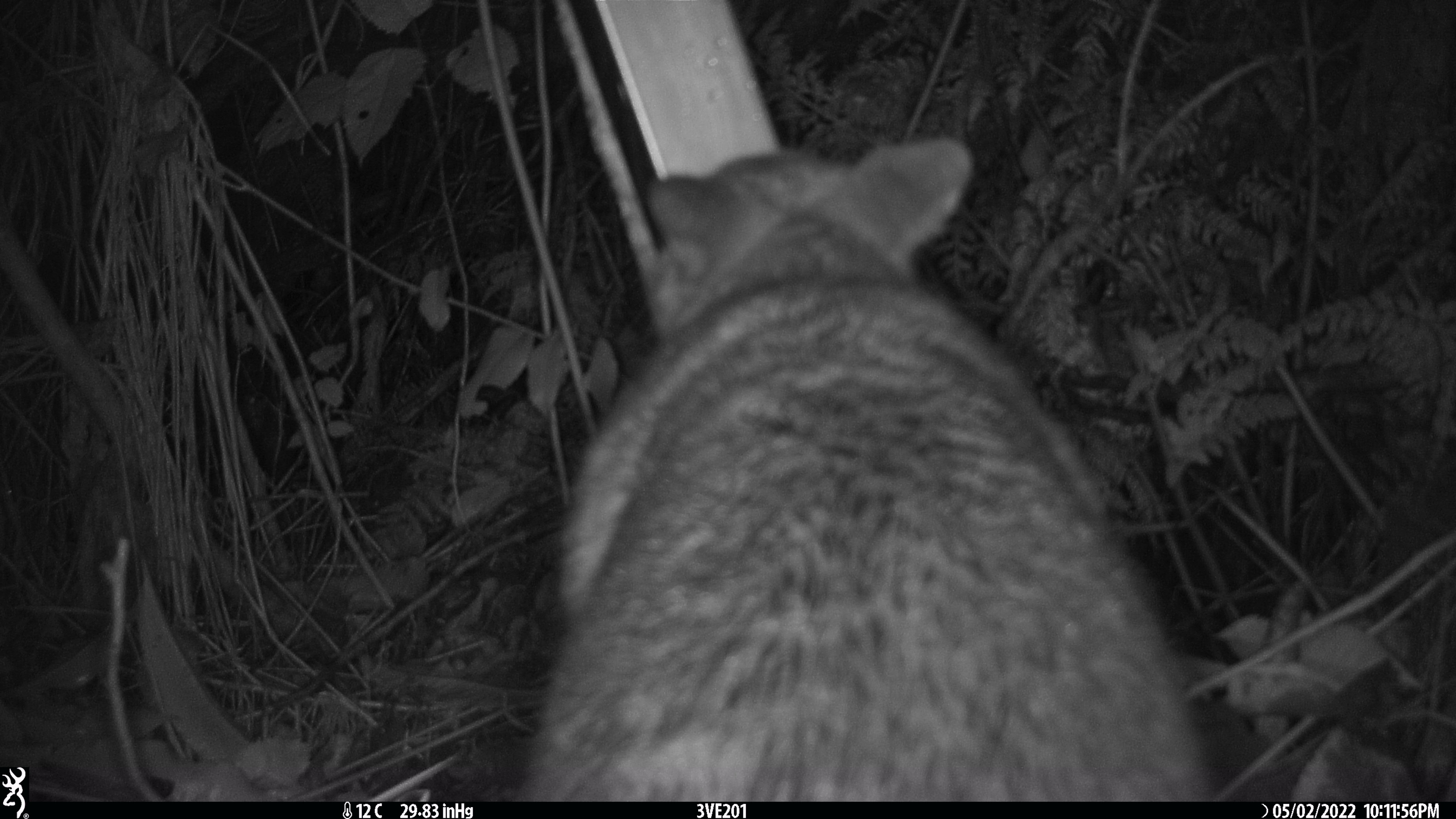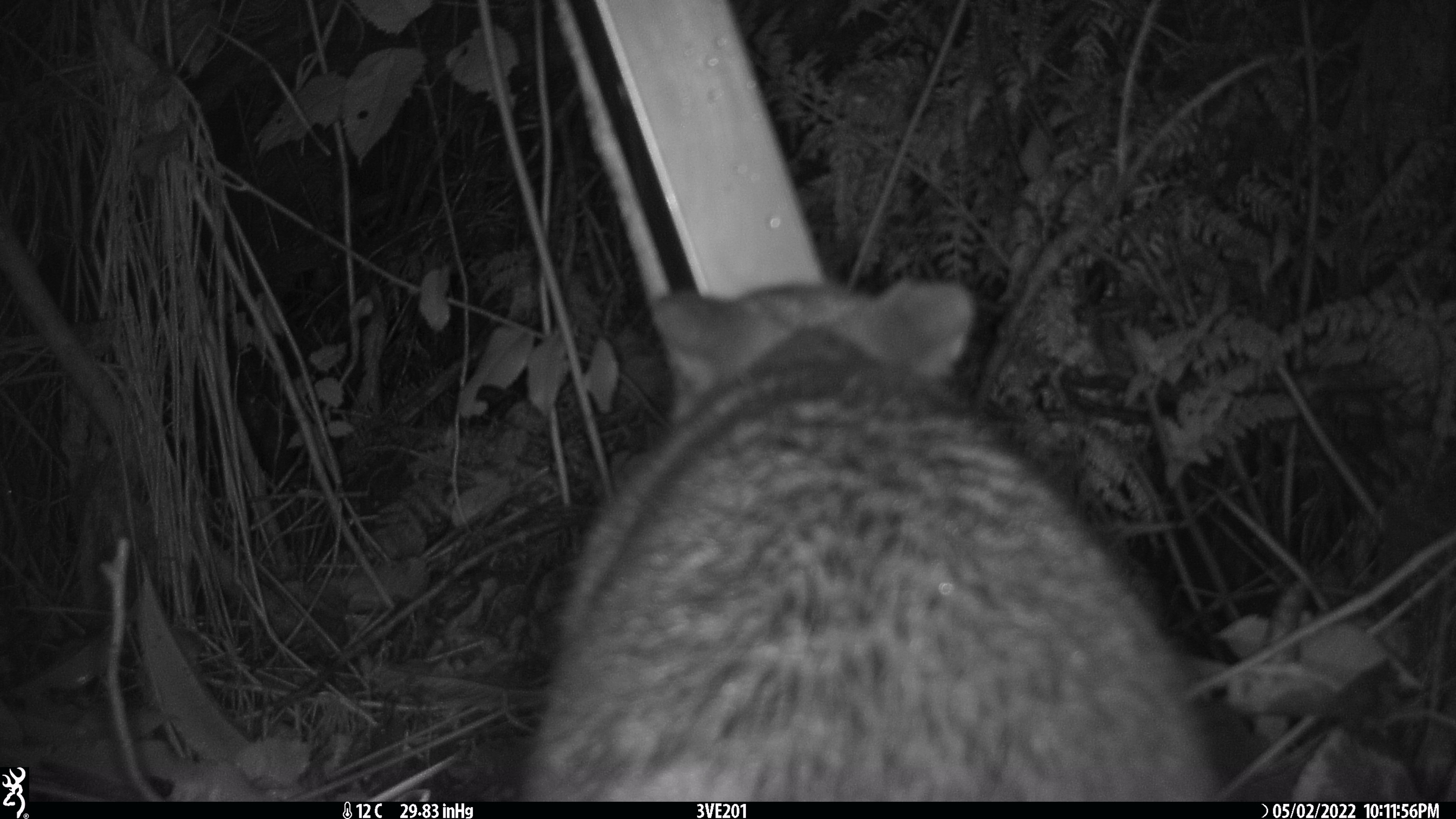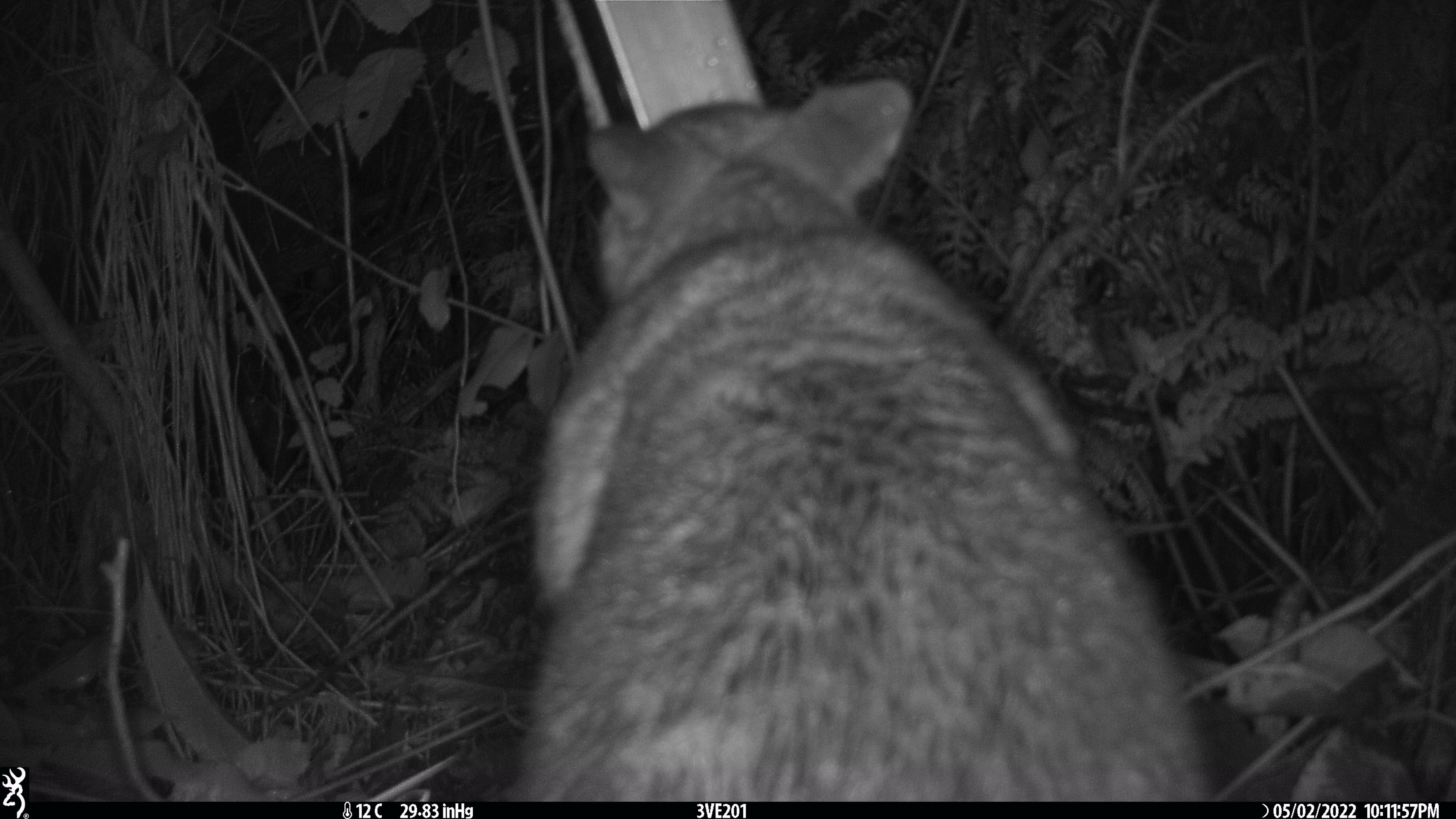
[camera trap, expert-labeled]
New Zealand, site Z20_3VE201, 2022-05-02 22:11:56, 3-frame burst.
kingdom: Animalia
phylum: Chordata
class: Mammalia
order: Diprotodontia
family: Phalangeridae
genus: Trichosurus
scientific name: Trichosurus vulpecula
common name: common brushtail possum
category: possum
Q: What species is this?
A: Possum (common brushtail possum) (Trichosurus vulpecula).